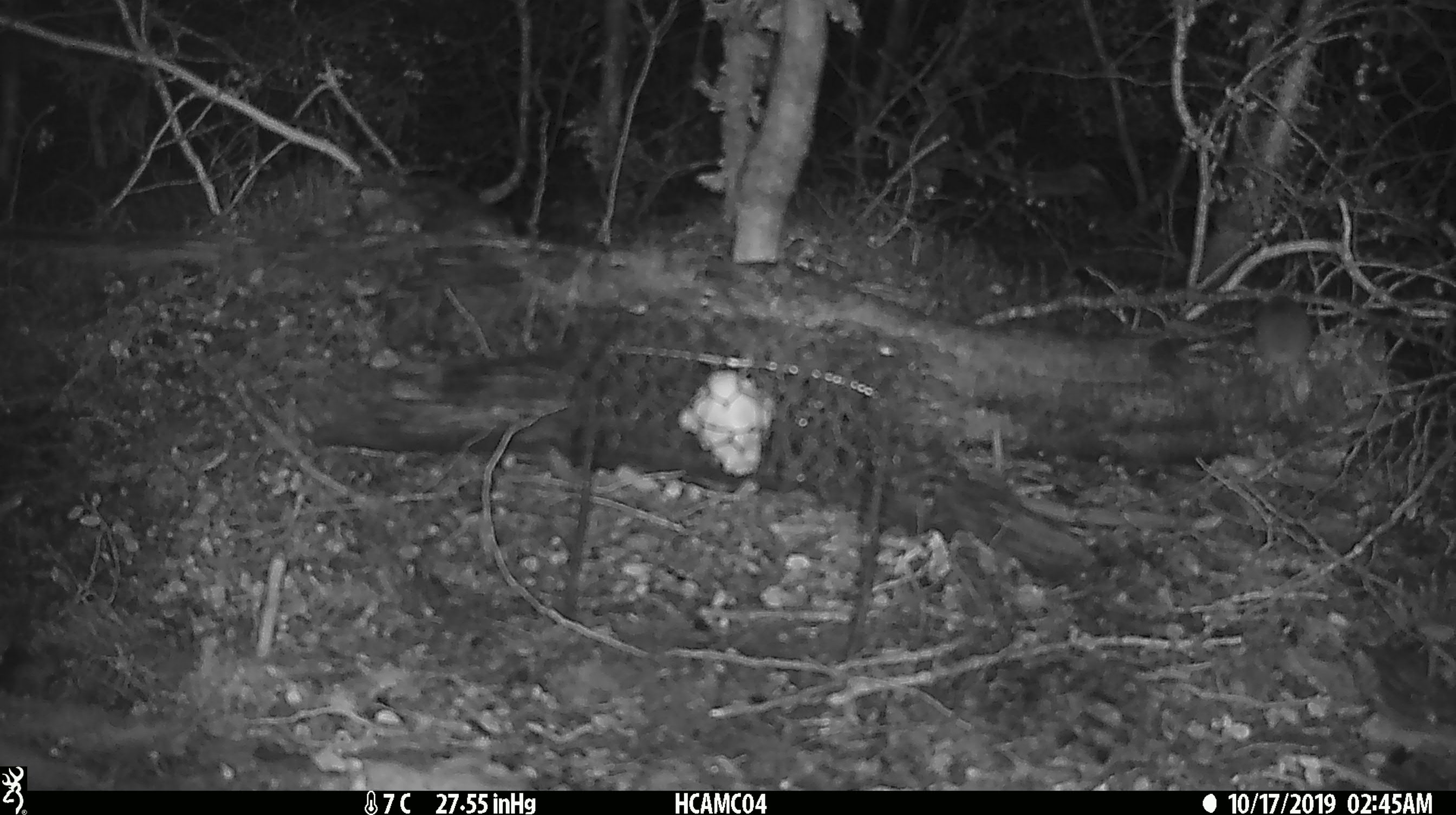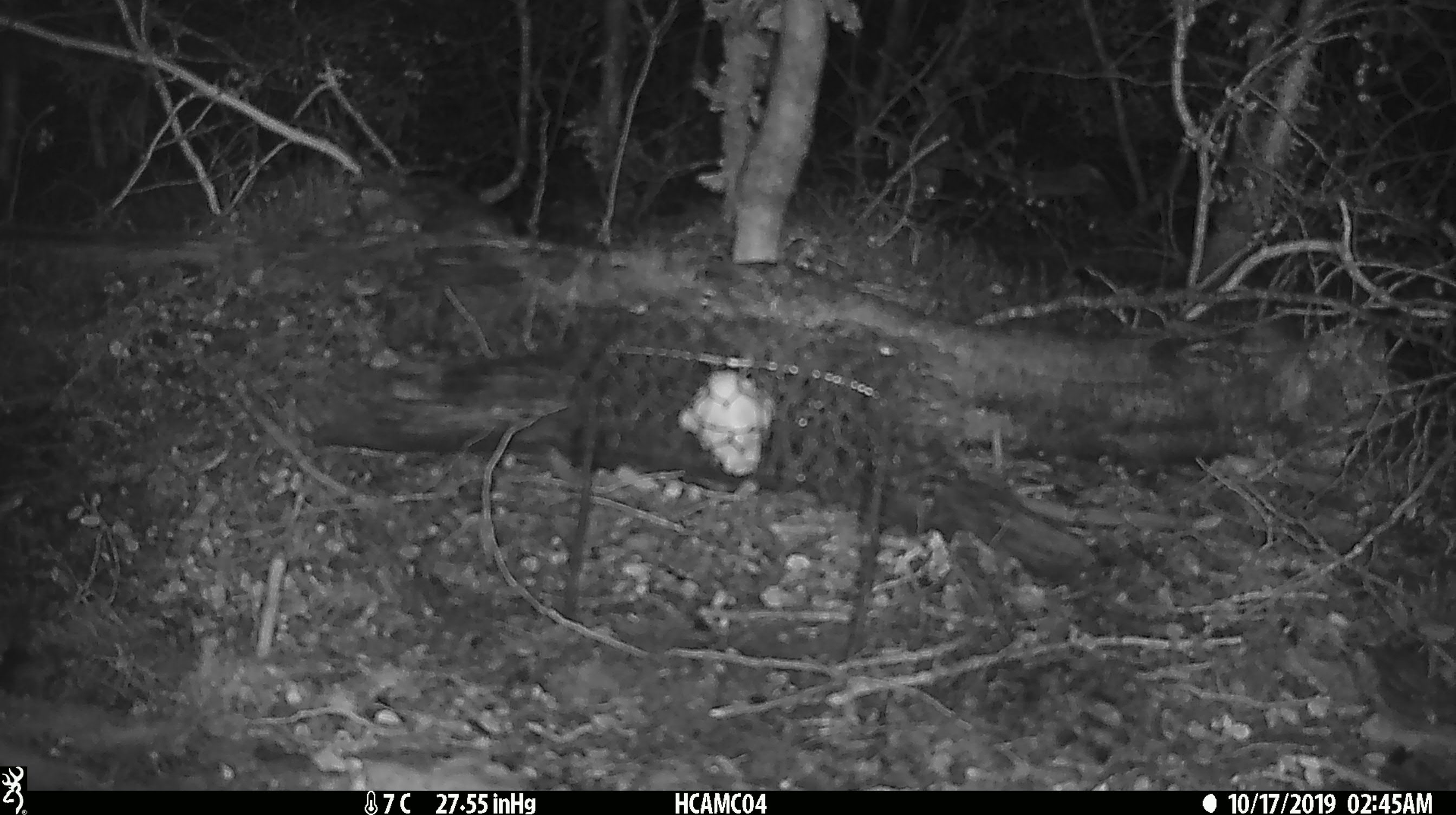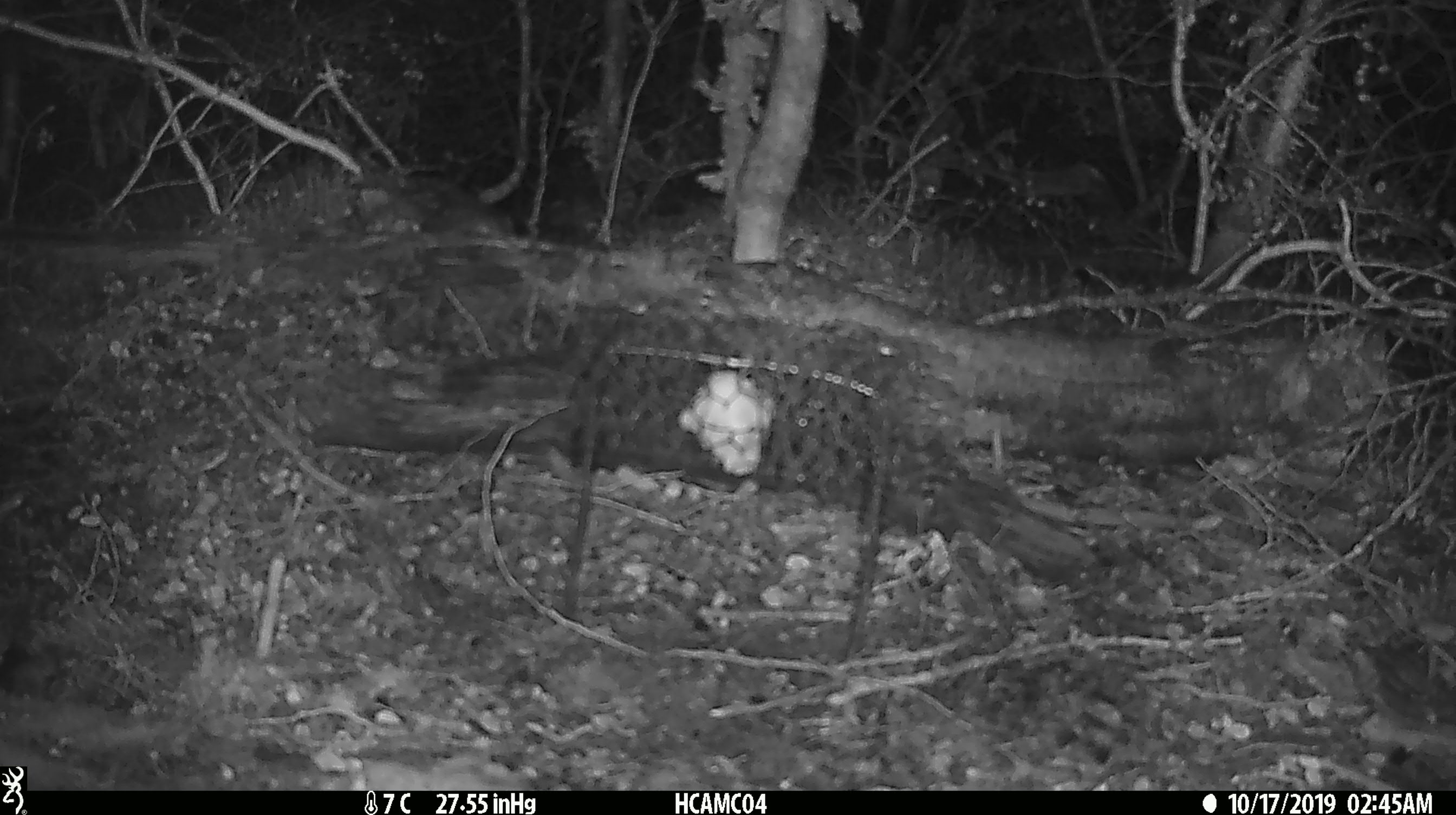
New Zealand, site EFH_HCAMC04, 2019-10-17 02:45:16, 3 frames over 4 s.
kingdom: Animalia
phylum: Chordata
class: Mammalia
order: Rodentia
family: Muridae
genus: Mus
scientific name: Mus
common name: mouse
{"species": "mouse (Mus)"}